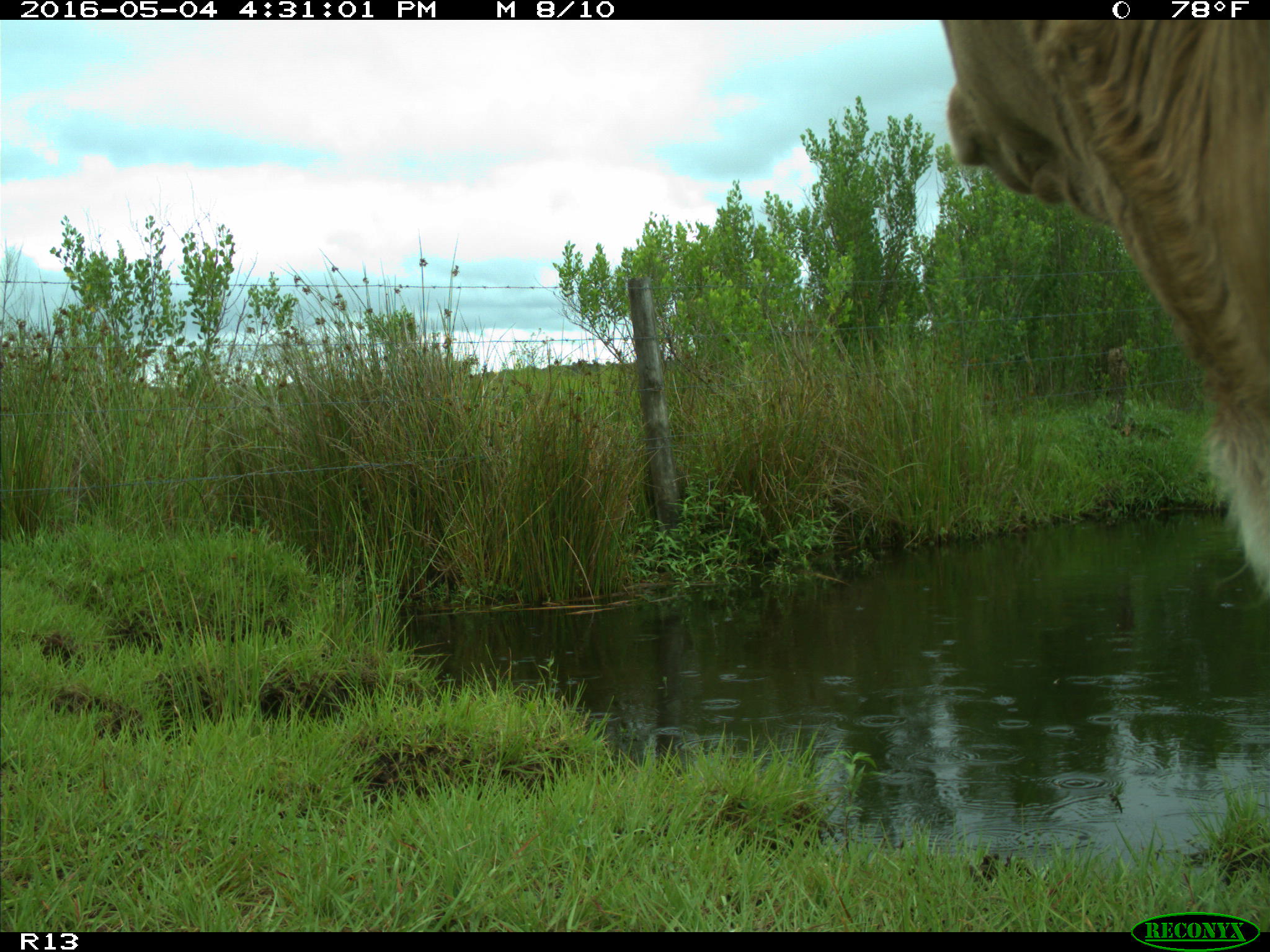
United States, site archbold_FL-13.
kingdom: Animalia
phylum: Chordata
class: Mammalia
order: Artiodactyla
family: Bovidae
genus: Bos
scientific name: Bos taurus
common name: domestic cow